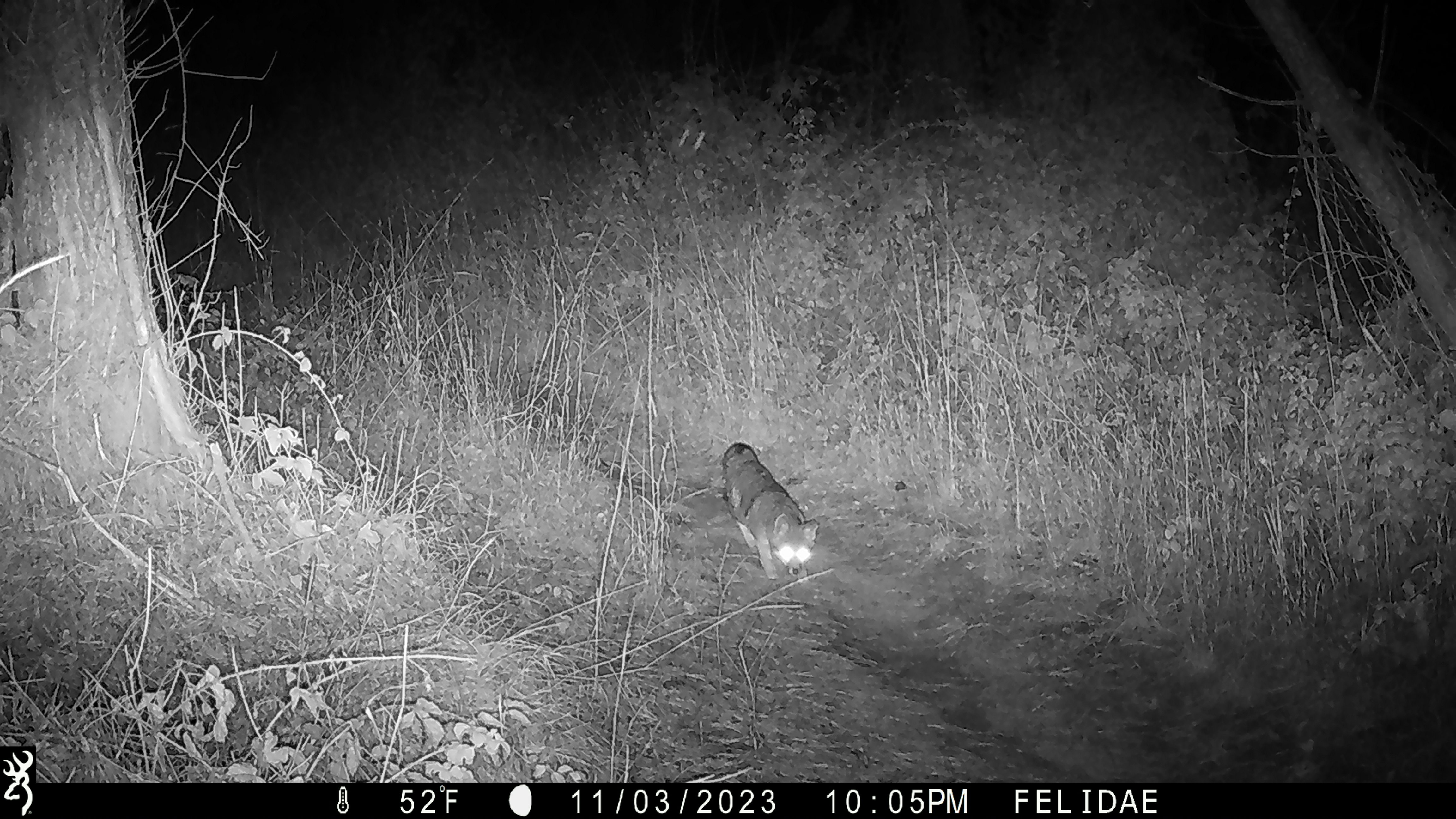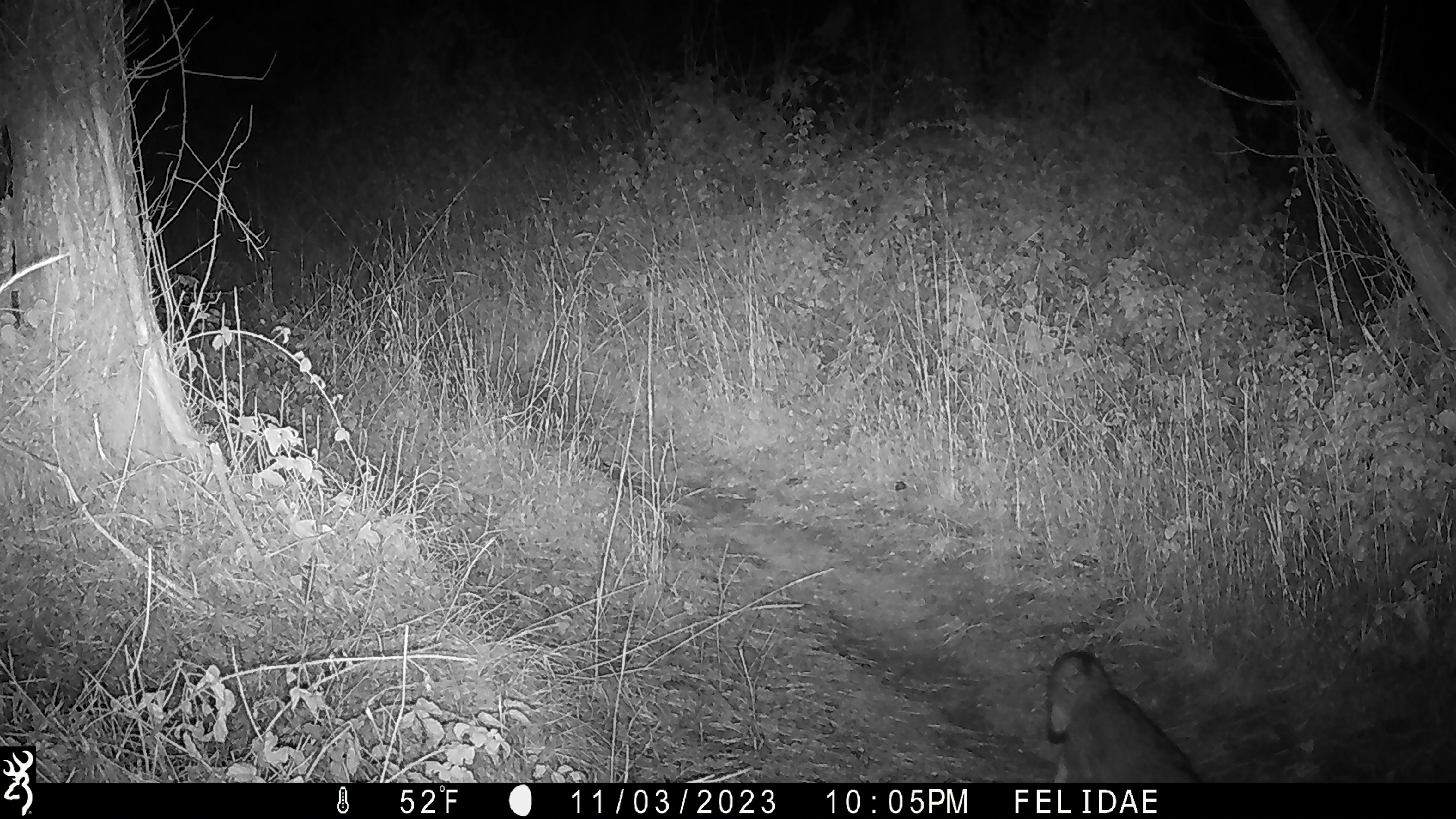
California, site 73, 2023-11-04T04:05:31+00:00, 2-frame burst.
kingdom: Animalia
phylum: Chordata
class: Mammalia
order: Carnivora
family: Canidae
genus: Urocyon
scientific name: Urocyon cinereoargenteus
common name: gray fox